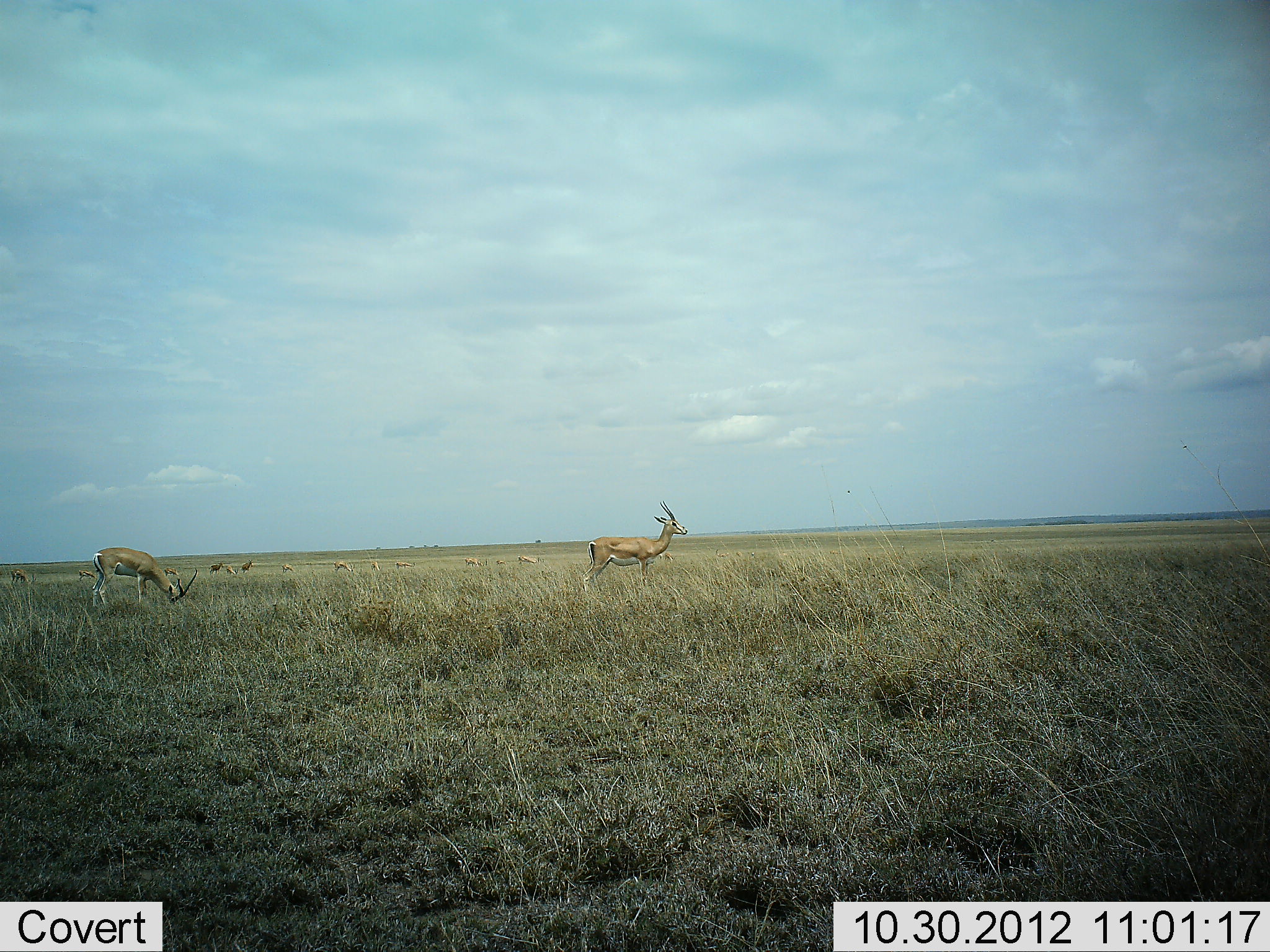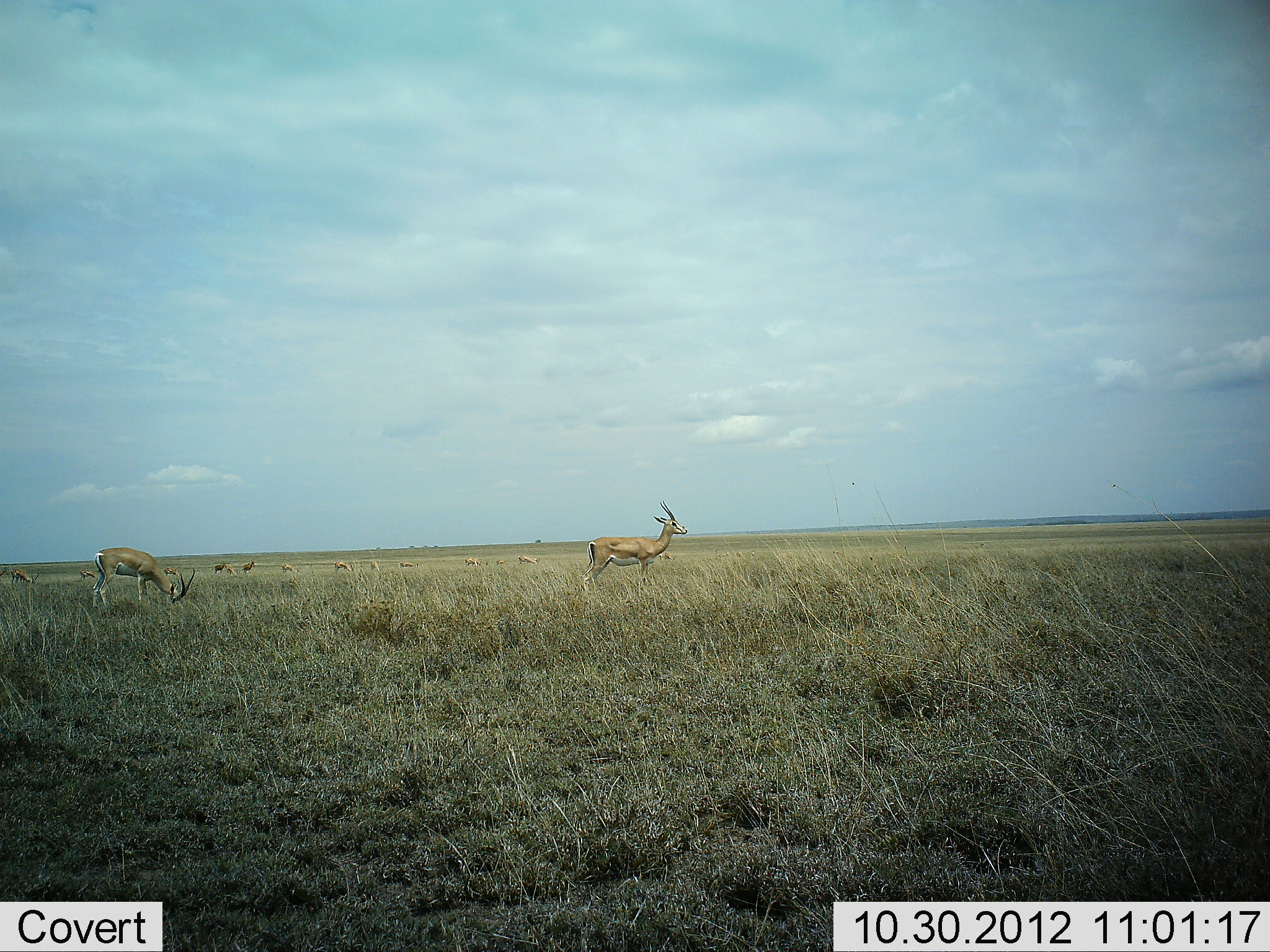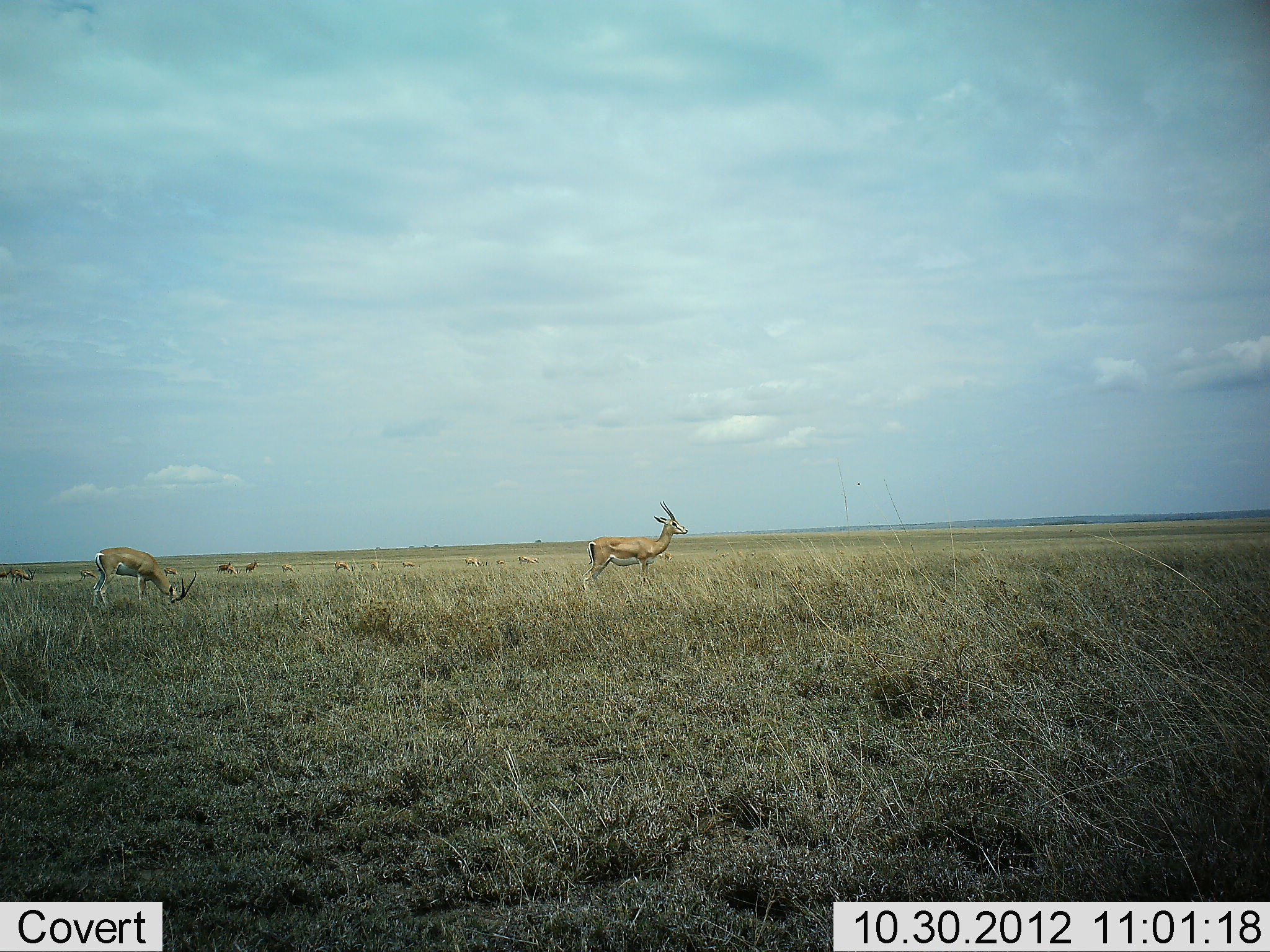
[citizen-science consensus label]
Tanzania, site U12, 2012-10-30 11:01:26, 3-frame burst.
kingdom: Animalia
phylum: Chordata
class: Mammalia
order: Artiodactyla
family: Bovidae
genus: Nanger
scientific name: Nanger granti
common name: grant's gazelle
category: gazellegrants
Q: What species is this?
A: Gazellegrants (grant's gazelle) (Nanger granti).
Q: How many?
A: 11-50.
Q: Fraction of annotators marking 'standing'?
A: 90%.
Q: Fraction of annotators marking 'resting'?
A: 0%.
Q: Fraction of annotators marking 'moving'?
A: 20%.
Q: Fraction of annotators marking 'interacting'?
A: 0%.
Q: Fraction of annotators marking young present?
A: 0%.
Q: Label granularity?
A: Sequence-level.